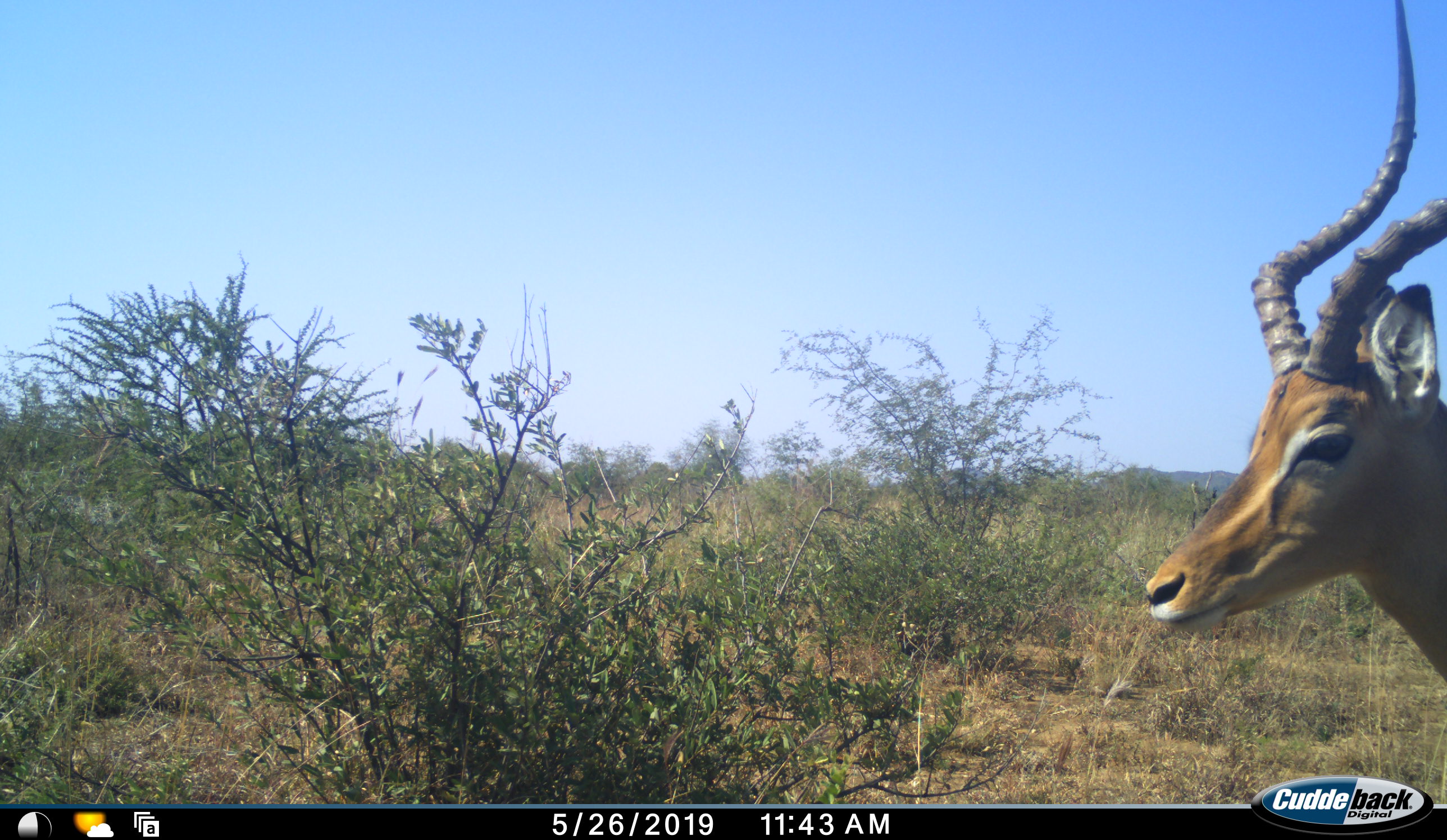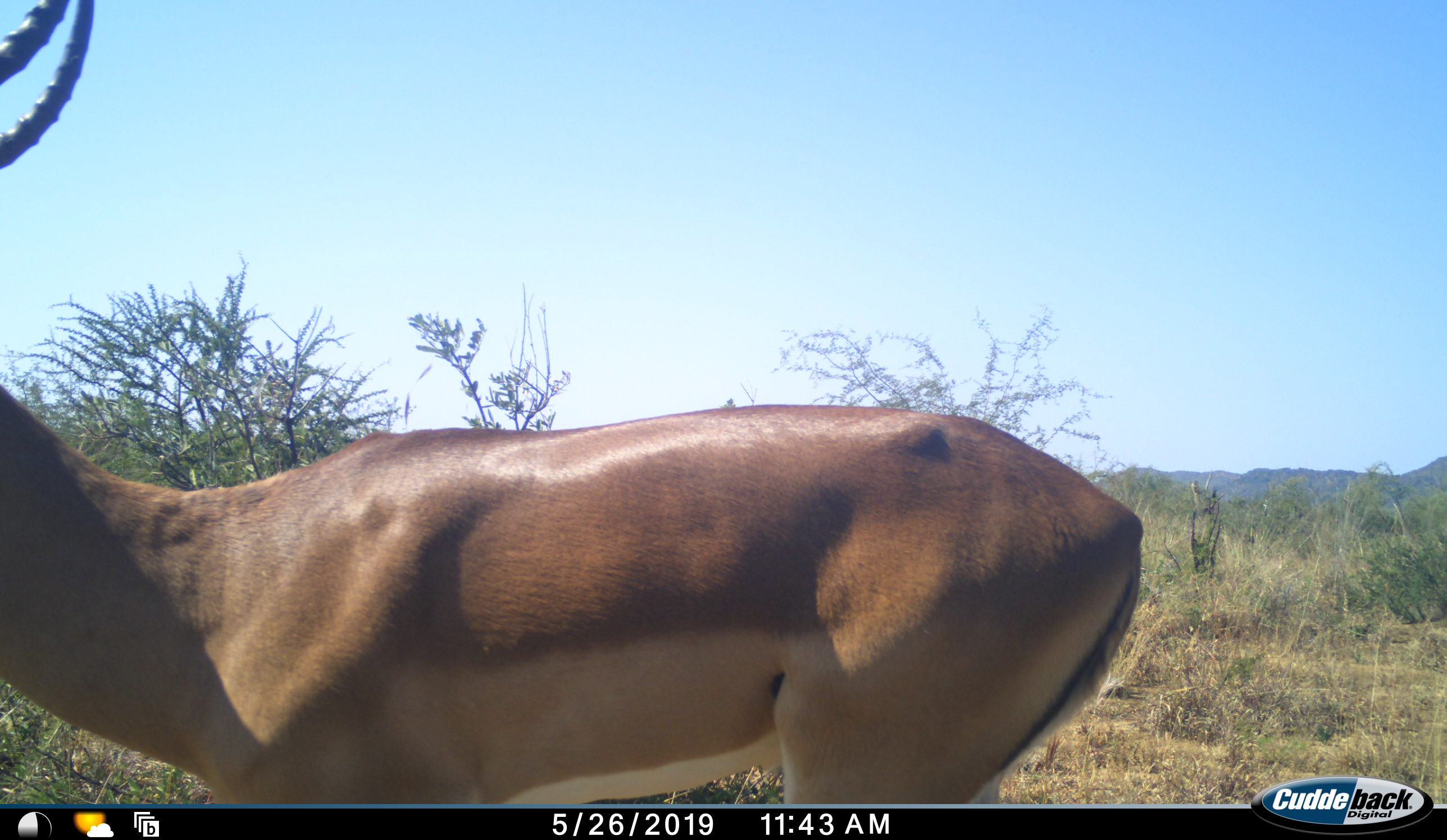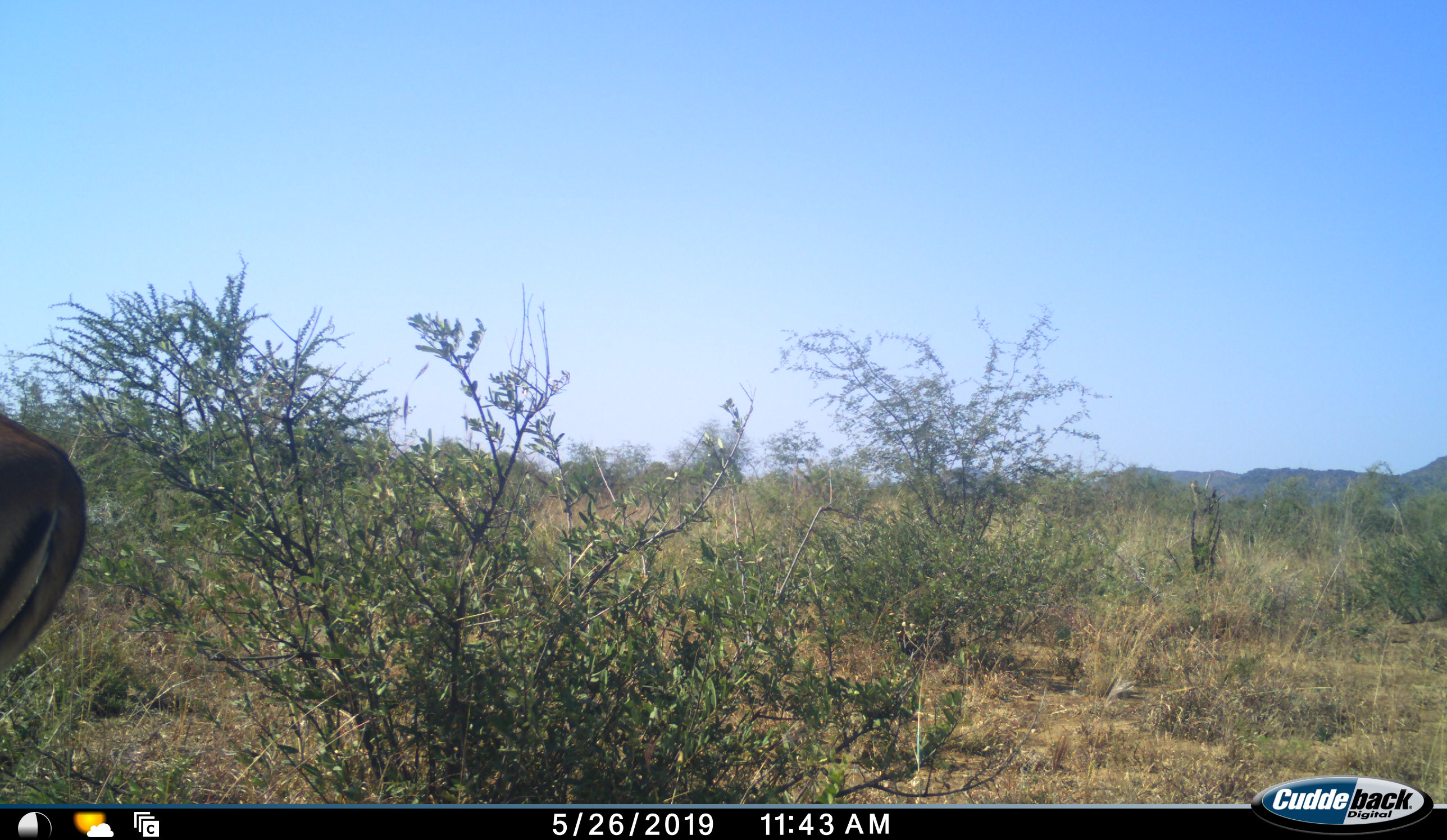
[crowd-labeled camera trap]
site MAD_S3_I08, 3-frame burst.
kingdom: Animalia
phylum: Chordata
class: Mammalia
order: Artiodactyla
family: Bovidae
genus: Aepyceros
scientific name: Aepyceros melampus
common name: impala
Impala (Aepyceros melampus), count 1. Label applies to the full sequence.